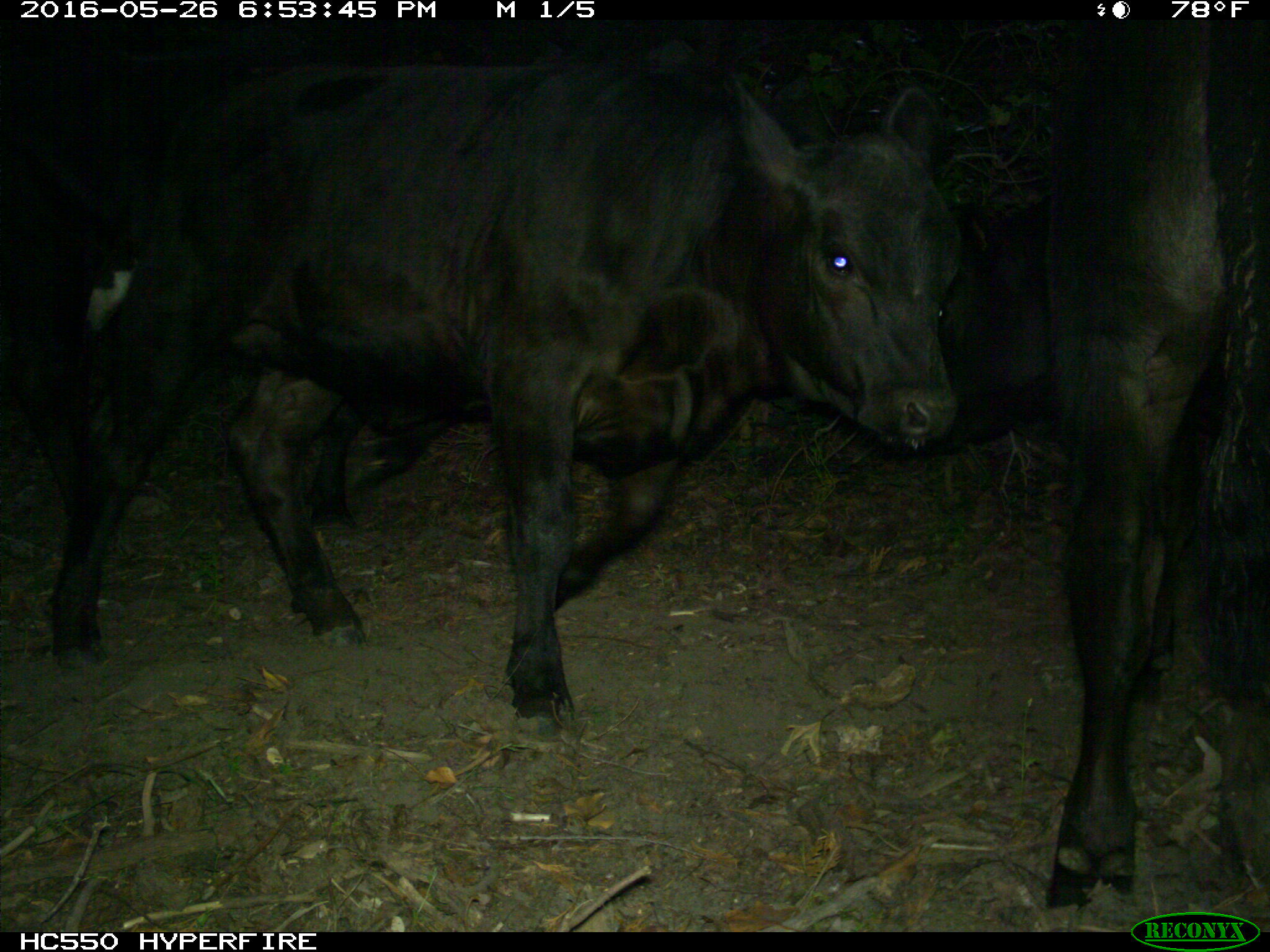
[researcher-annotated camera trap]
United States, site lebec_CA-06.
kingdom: Animalia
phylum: Chordata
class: Mammalia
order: Artiodactyla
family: Bovidae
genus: Bos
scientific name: Bos taurus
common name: domestic cow